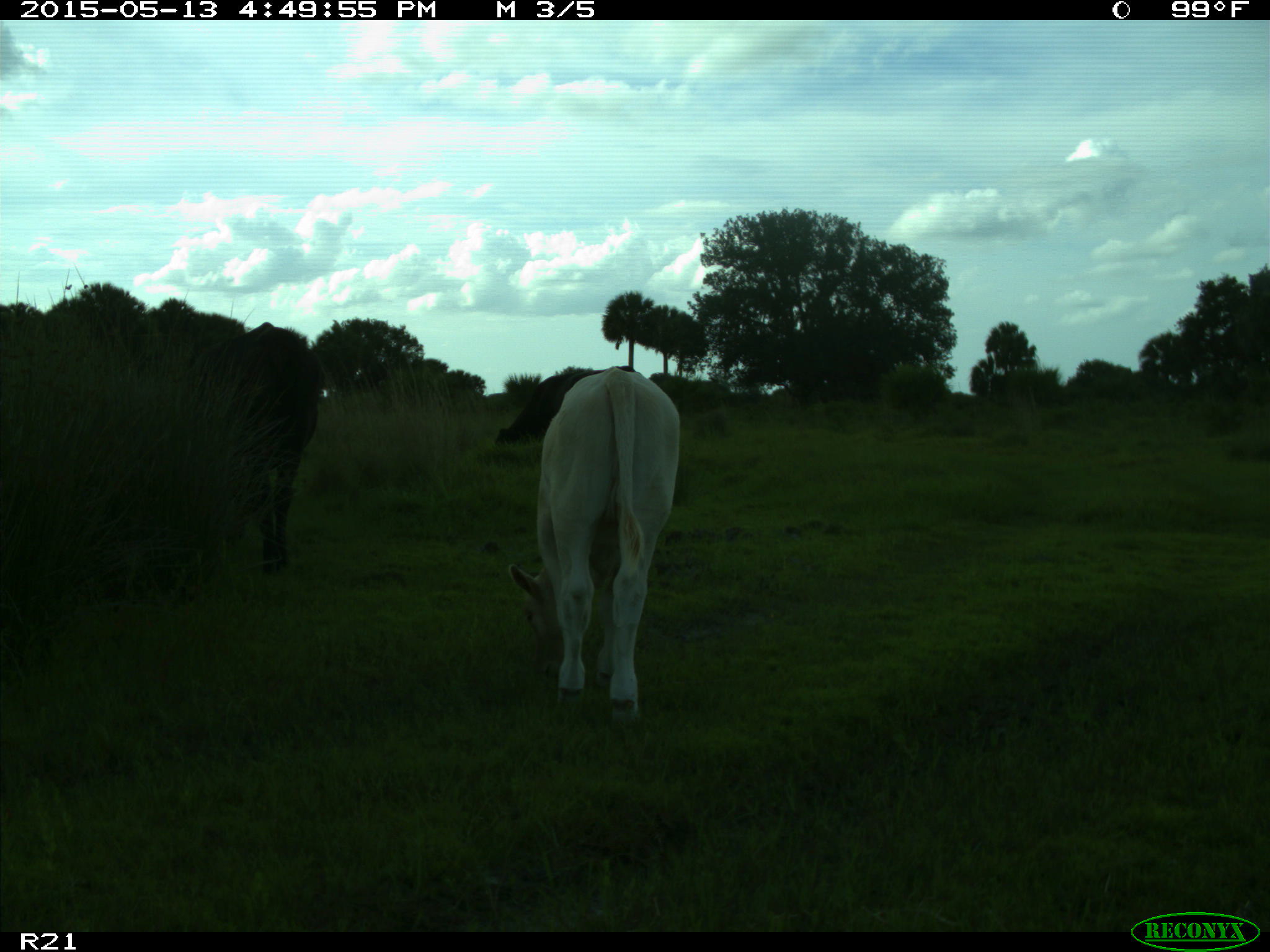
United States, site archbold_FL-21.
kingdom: Animalia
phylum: Chordata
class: Mammalia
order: Artiodactyla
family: Bovidae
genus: Bos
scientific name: Bos taurus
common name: domestic cow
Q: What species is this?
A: Bos taurus (domestic cow).